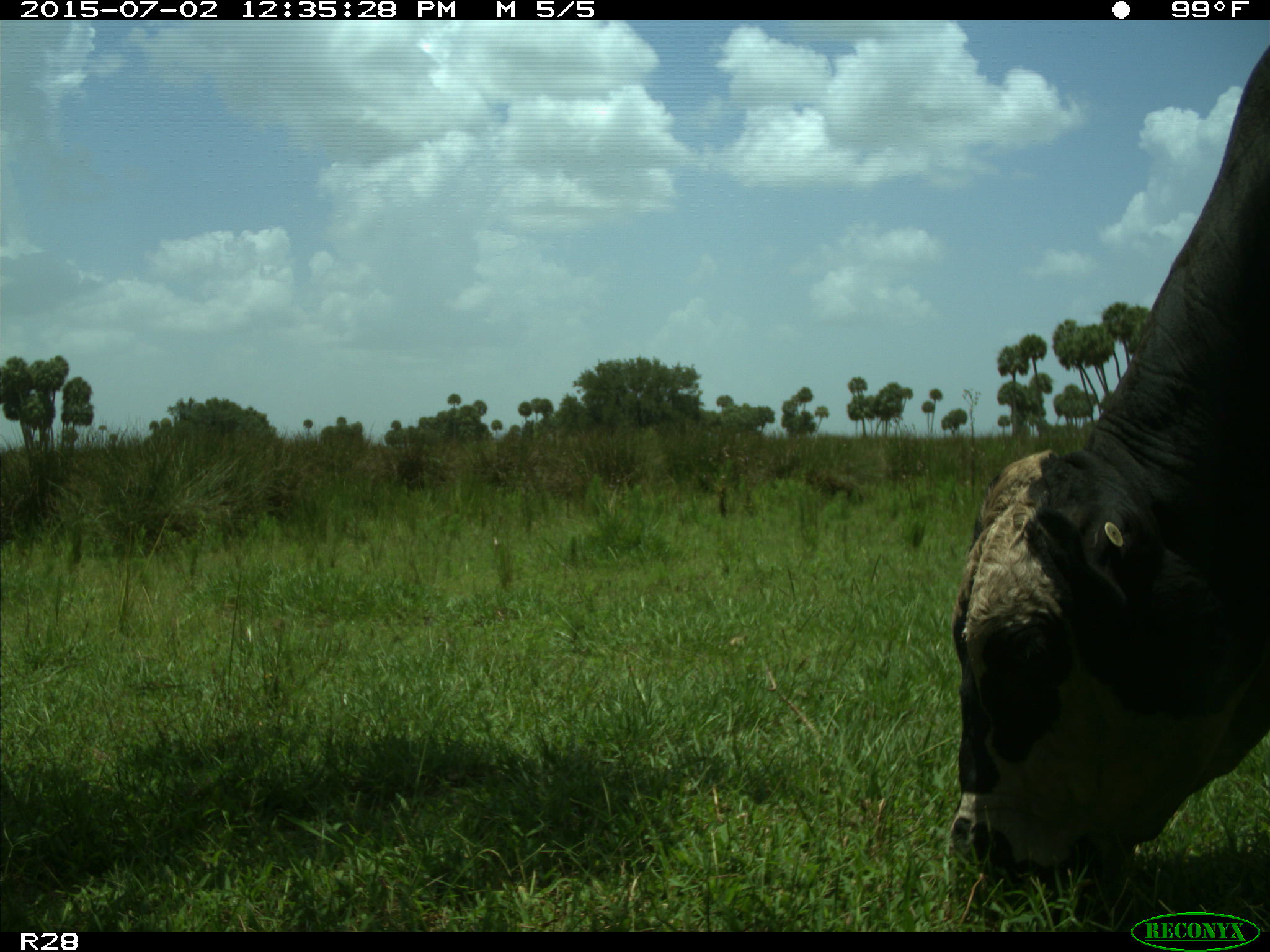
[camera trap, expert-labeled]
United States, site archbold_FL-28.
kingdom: Animalia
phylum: Chordata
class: Mammalia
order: Artiodactyla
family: Bovidae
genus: Bos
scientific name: Bos taurus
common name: domestic cow